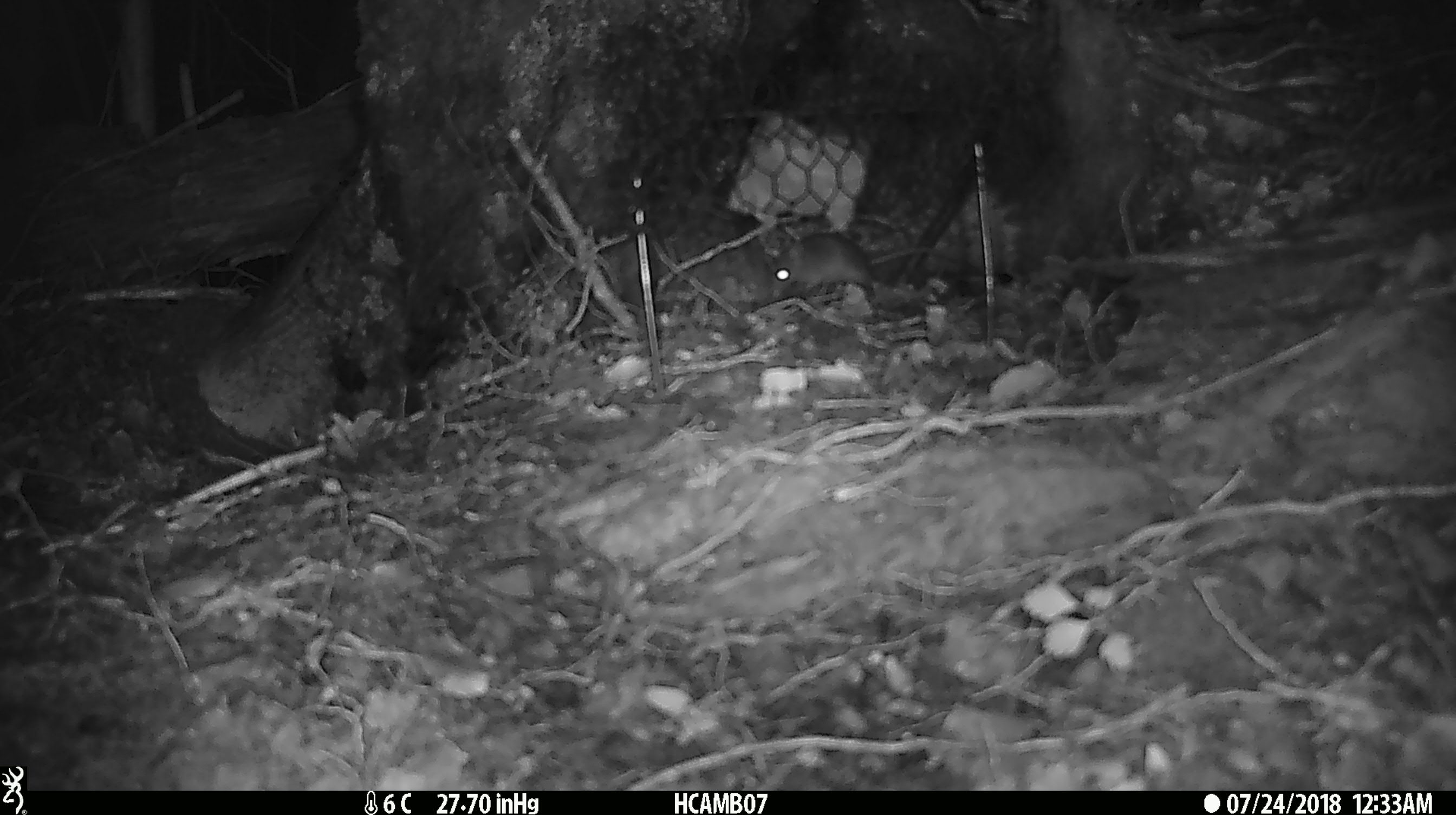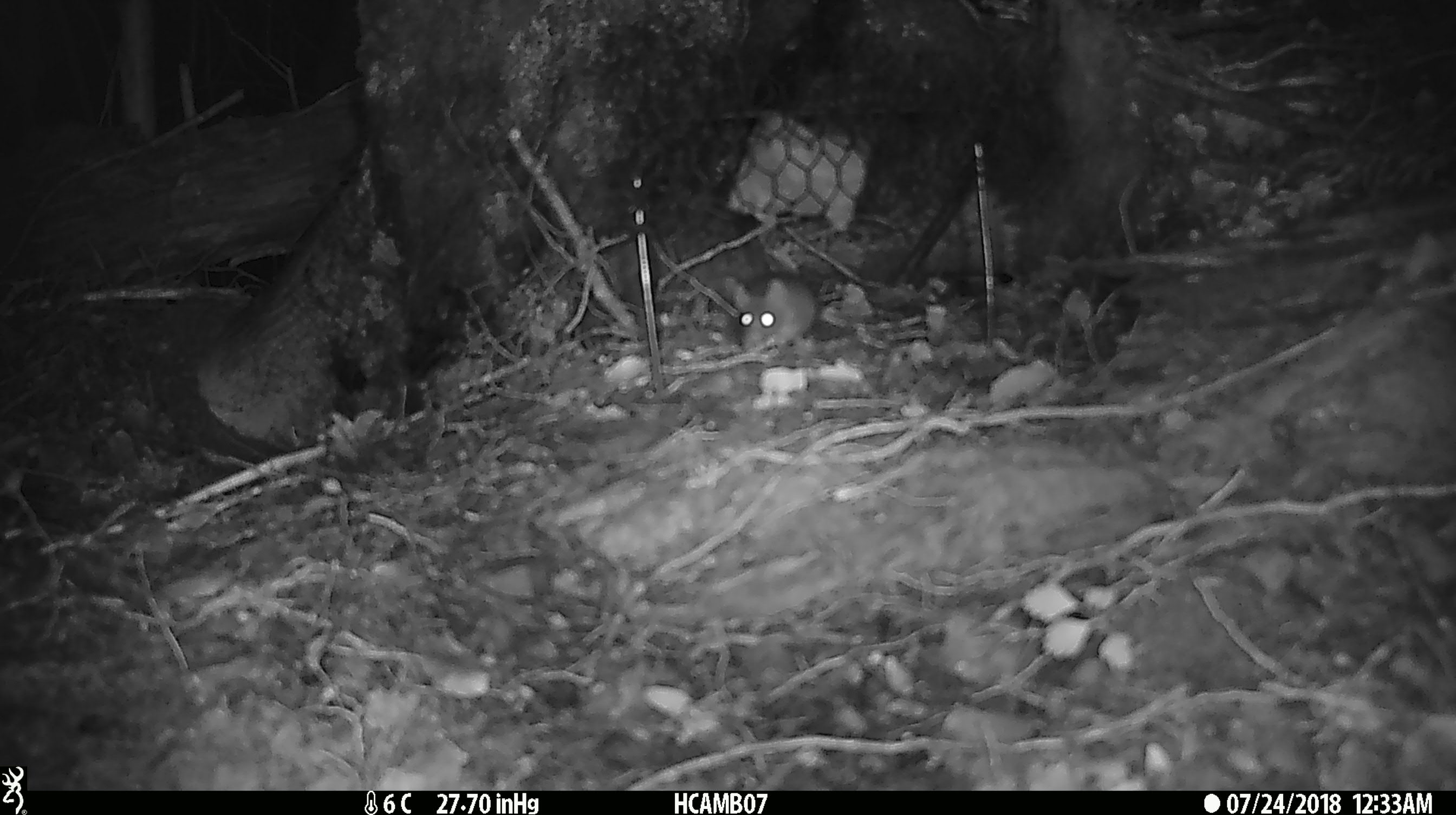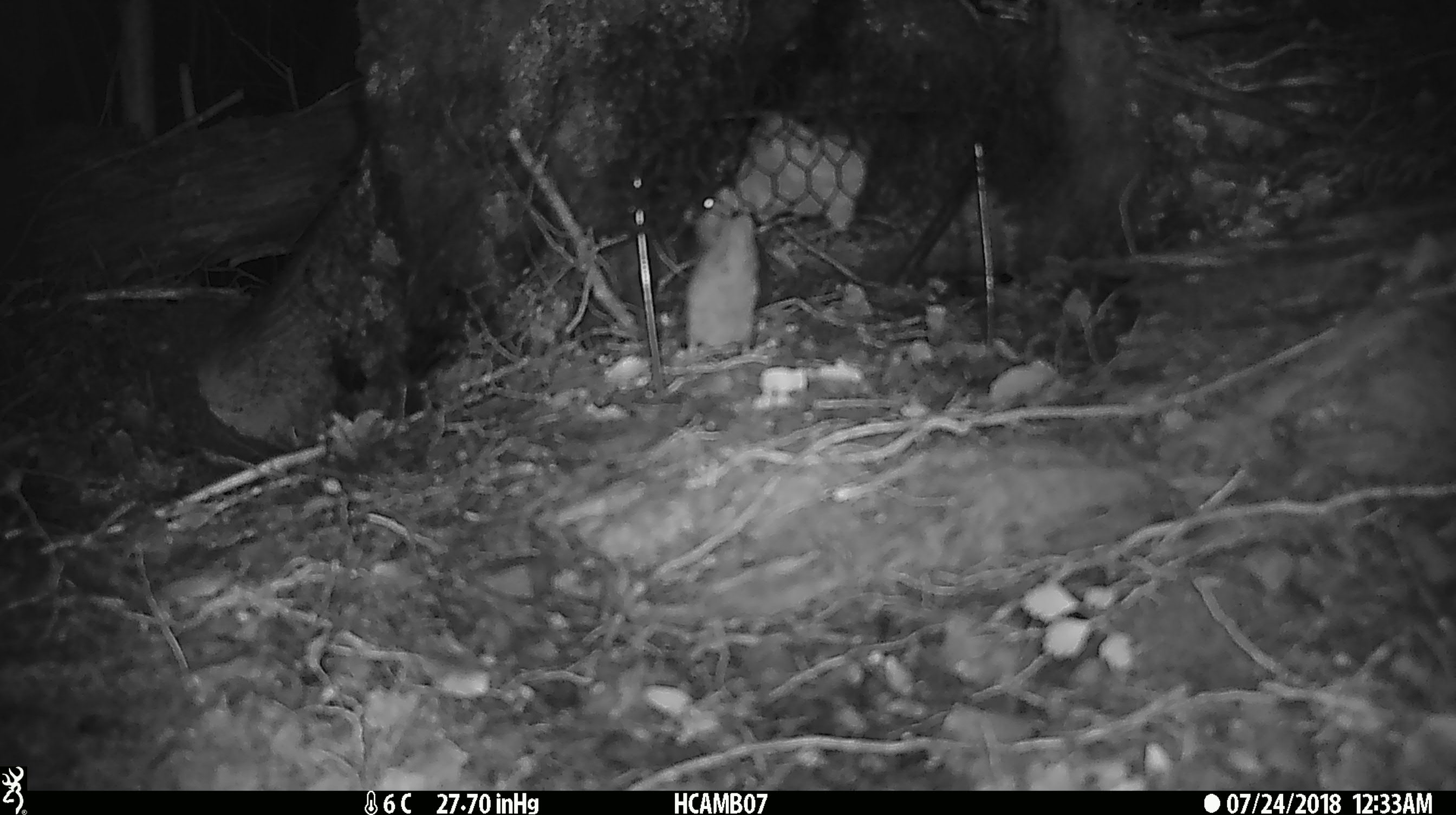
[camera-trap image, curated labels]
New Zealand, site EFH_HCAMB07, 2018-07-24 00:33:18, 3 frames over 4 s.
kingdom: Animalia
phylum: Chordata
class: Mammalia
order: Rodentia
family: Muridae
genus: Mus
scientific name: Mus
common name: mouse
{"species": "mouse (Mus)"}